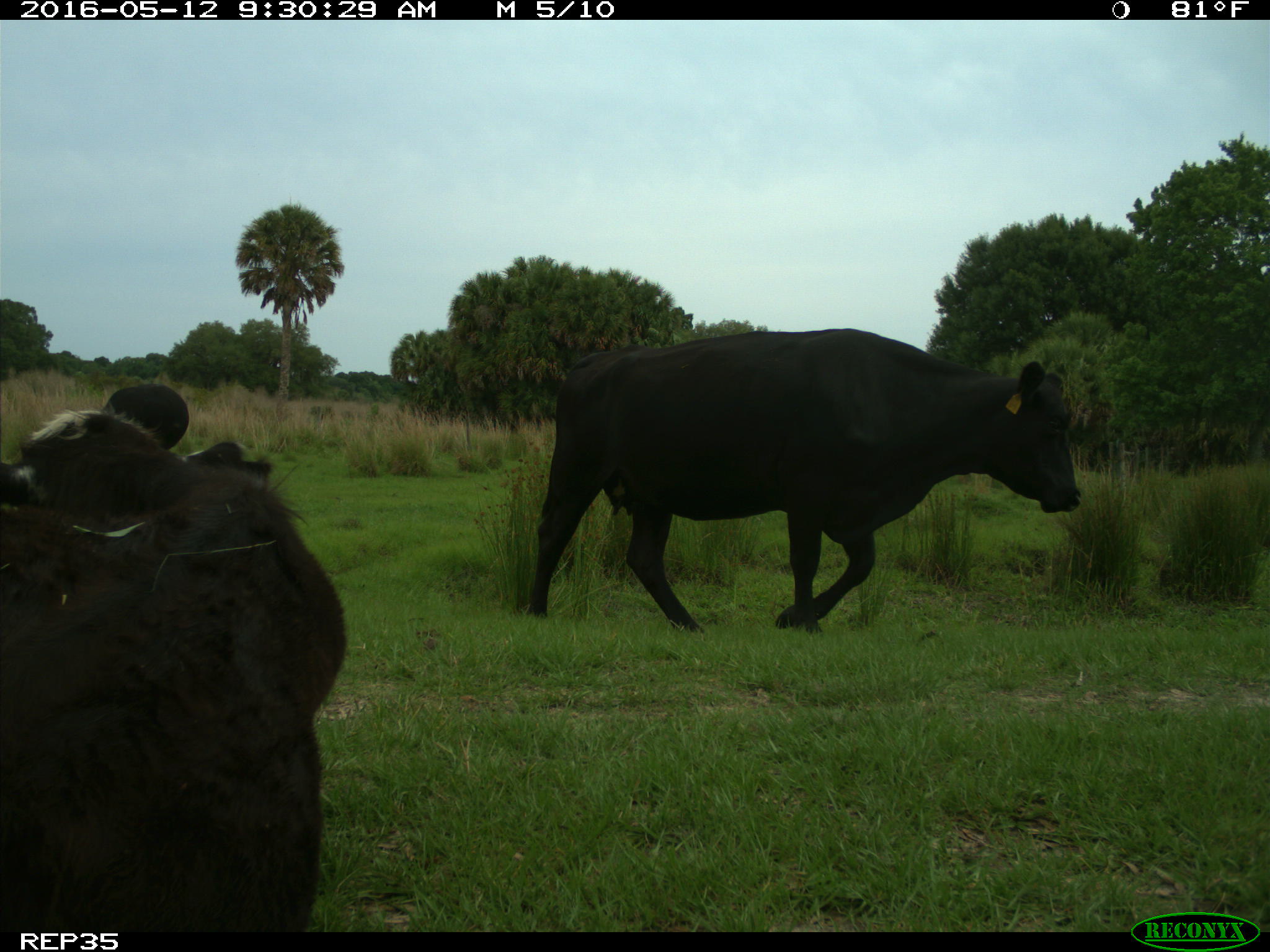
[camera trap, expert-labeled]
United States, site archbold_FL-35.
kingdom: Animalia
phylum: Chordata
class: Mammalia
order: Artiodactyla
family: Bovidae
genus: Bos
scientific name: Bos taurus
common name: domestic cow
Bos taurus (domestic cow).